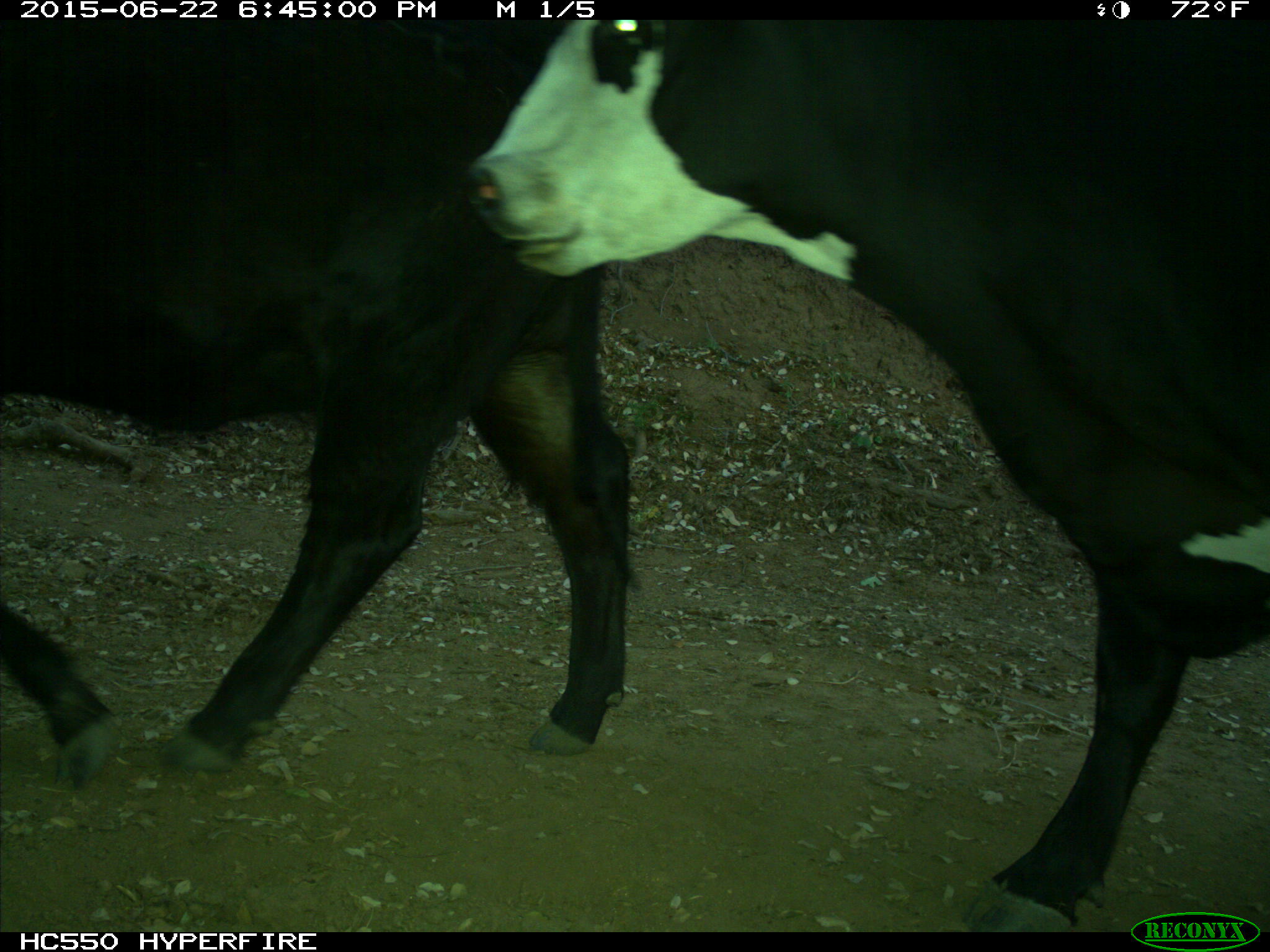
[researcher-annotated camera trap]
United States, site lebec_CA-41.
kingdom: Animalia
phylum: Chordata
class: Mammalia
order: Artiodactyla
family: Bovidae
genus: Bos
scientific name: Bos taurus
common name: domestic cow